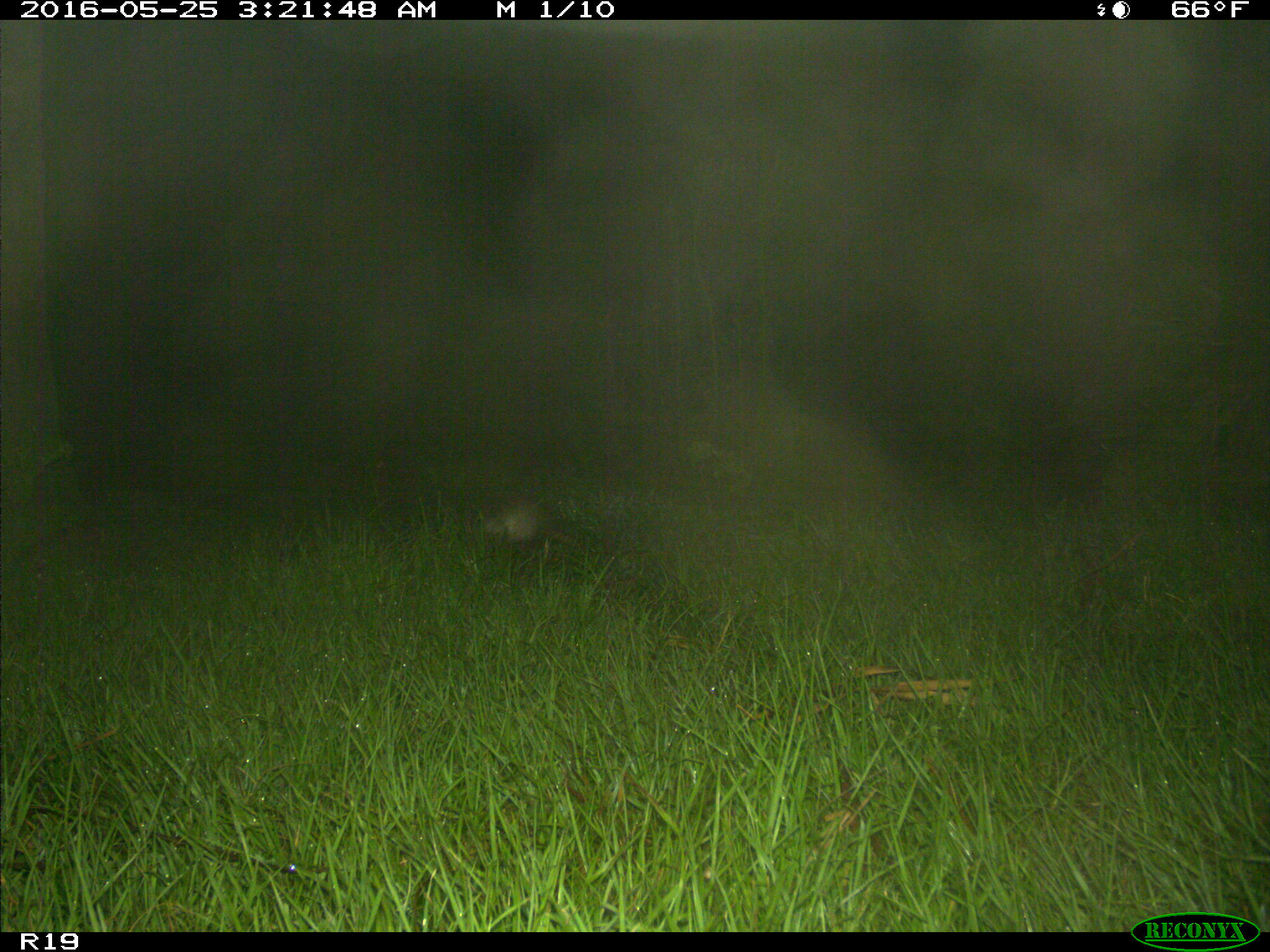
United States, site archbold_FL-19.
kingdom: Animalia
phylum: Chordata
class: Mammalia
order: Cingulata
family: Dasypodidae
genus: Dasypus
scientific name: Dasypus novemcinctus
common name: nine-banded armadillo